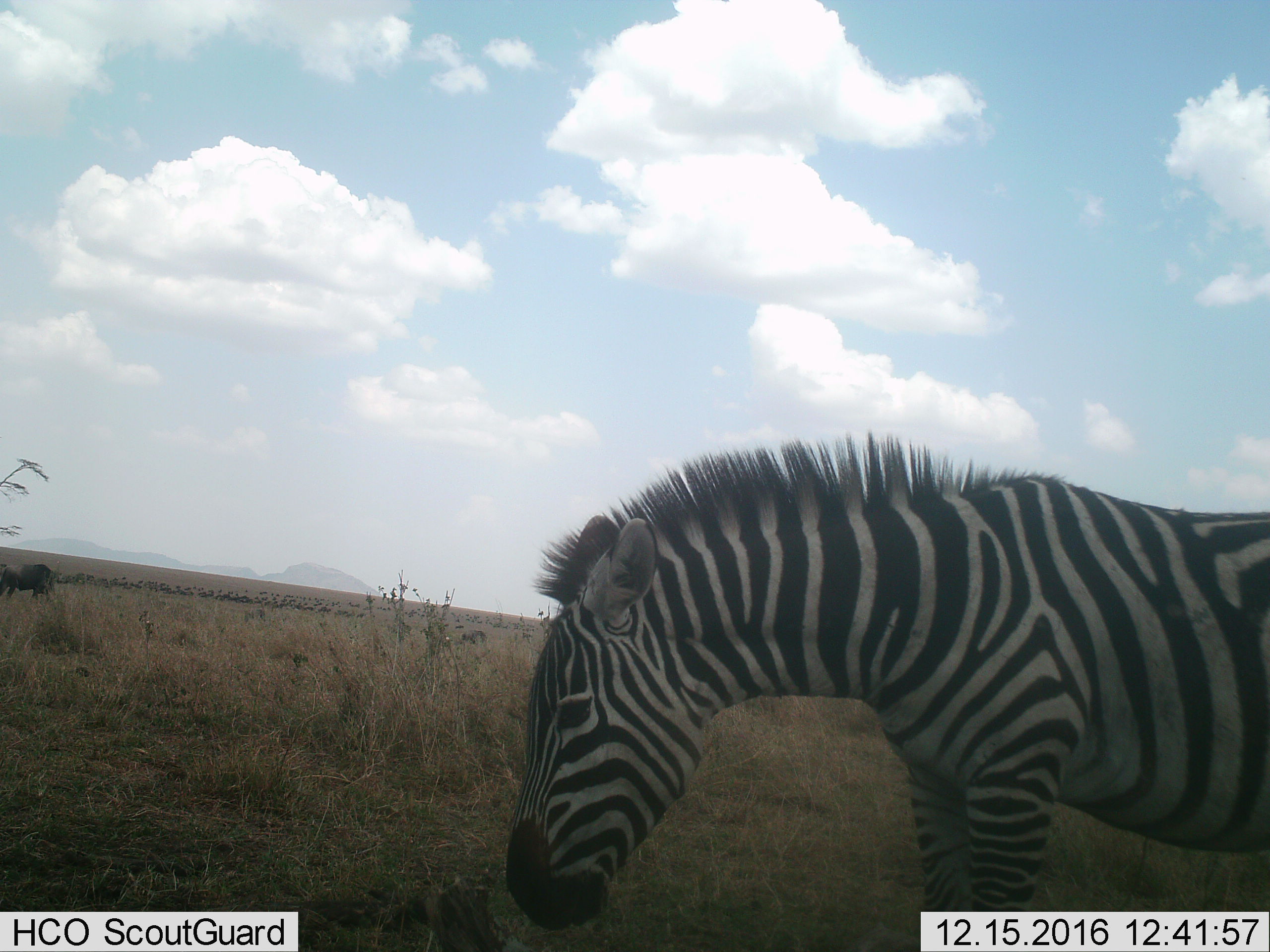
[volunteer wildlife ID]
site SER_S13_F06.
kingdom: Animalia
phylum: Chordata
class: Mammalia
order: Perissodactyla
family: Equidae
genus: Equus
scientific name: Equus quagga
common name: plains zebra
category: zebraplains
Zebraplains (plains zebra) (Equus quagga), count 1. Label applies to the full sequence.